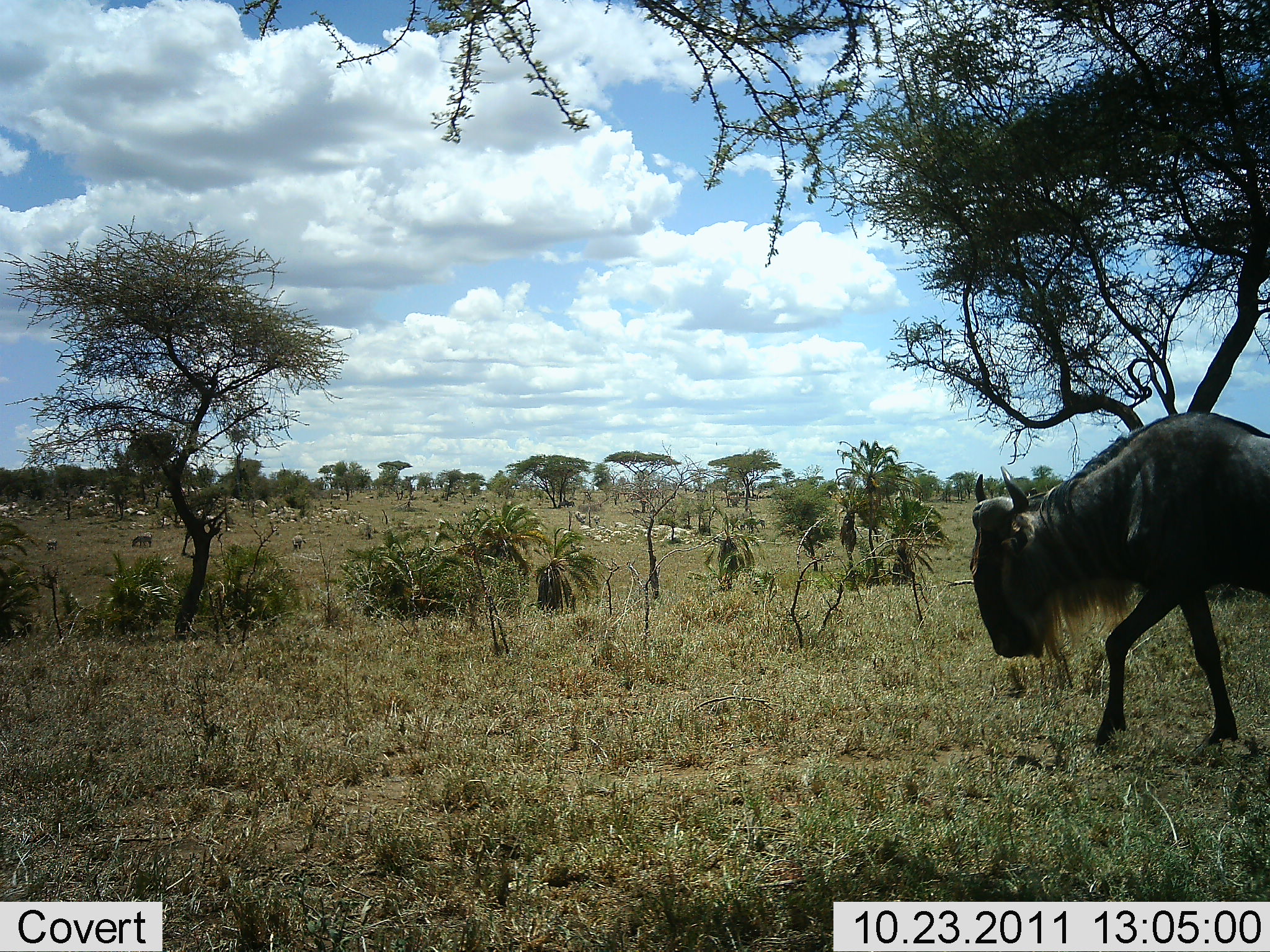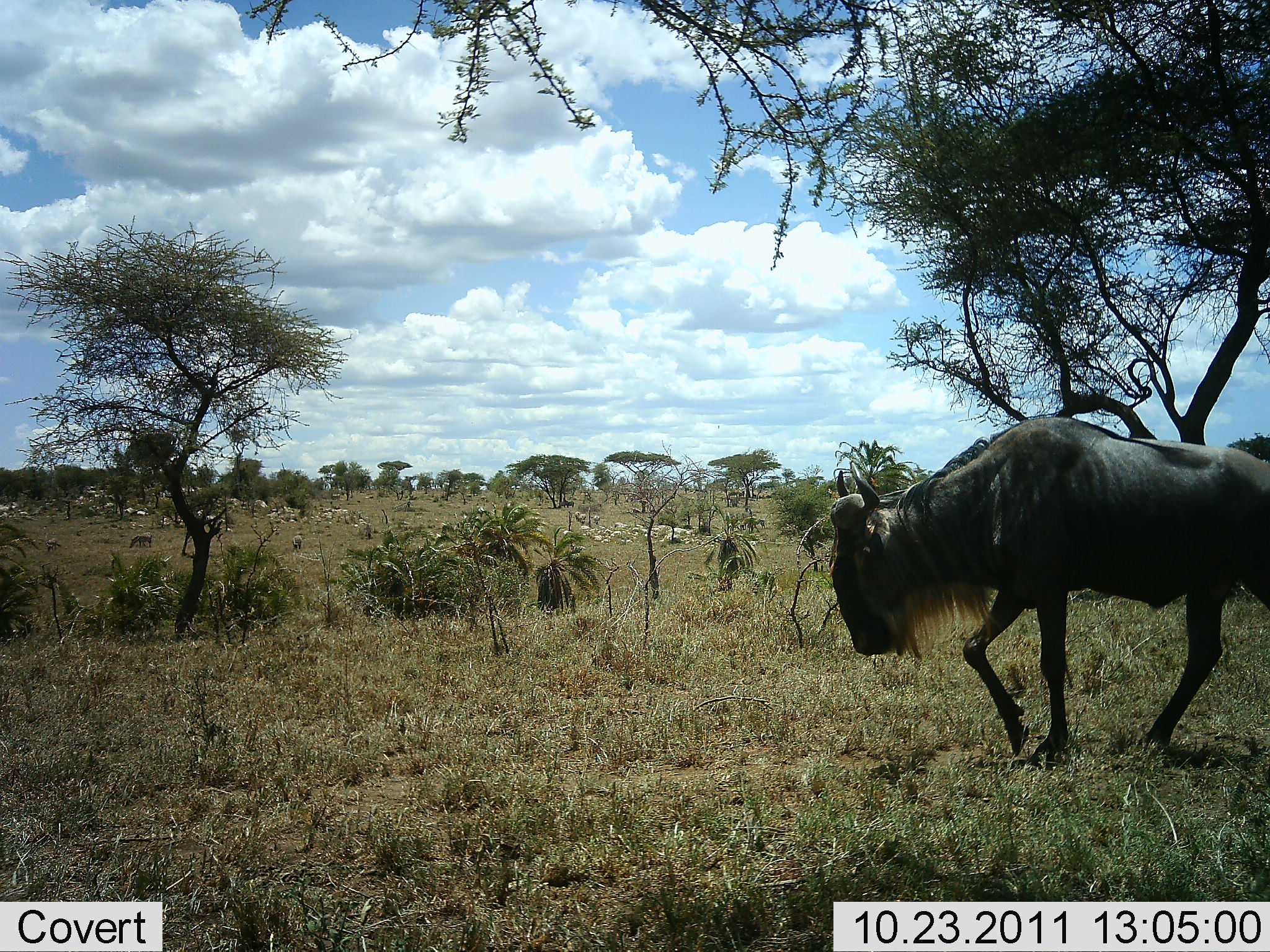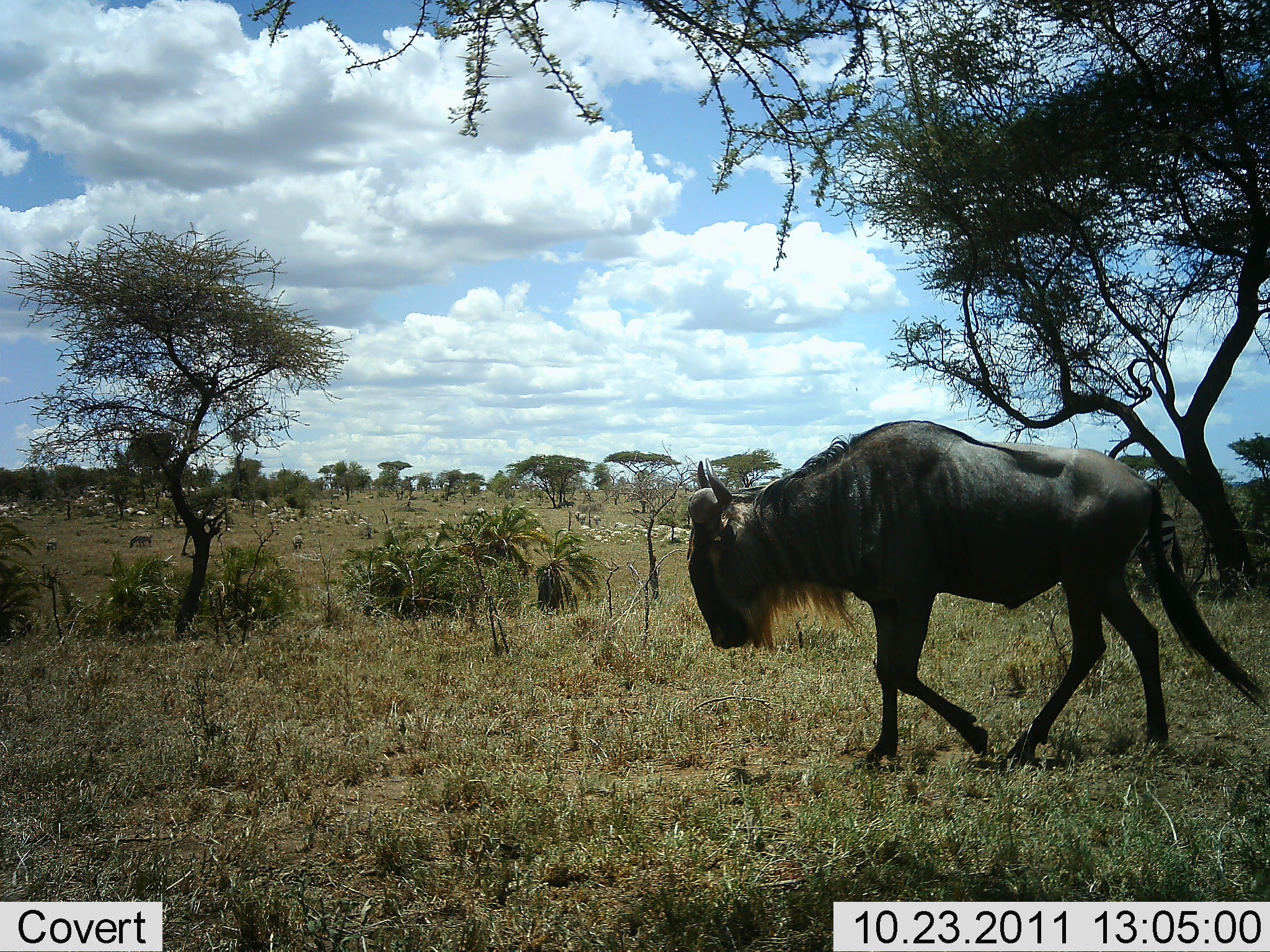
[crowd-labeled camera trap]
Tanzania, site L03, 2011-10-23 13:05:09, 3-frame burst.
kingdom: Animalia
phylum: Chordata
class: Mammalia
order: Artiodactyla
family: Bovidae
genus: Connochaetes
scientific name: Connochaetes taurinus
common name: blue wildebeest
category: wildebeest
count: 1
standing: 5%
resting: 0%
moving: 90%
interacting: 0%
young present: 0%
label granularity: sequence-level